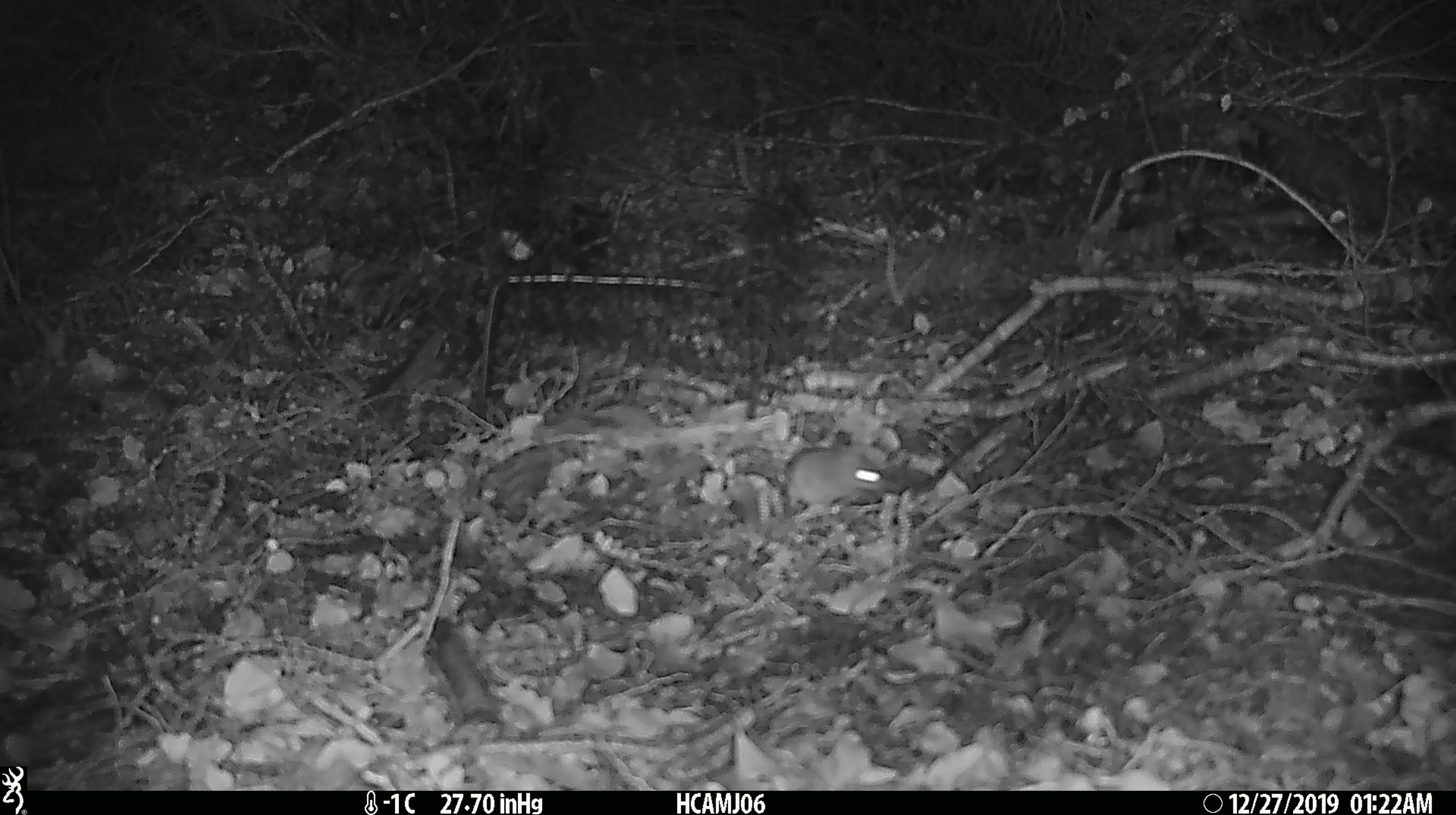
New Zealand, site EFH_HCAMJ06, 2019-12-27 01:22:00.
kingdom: Animalia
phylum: Chordata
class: Mammalia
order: Rodentia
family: Muridae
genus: Mus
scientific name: Mus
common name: mouse